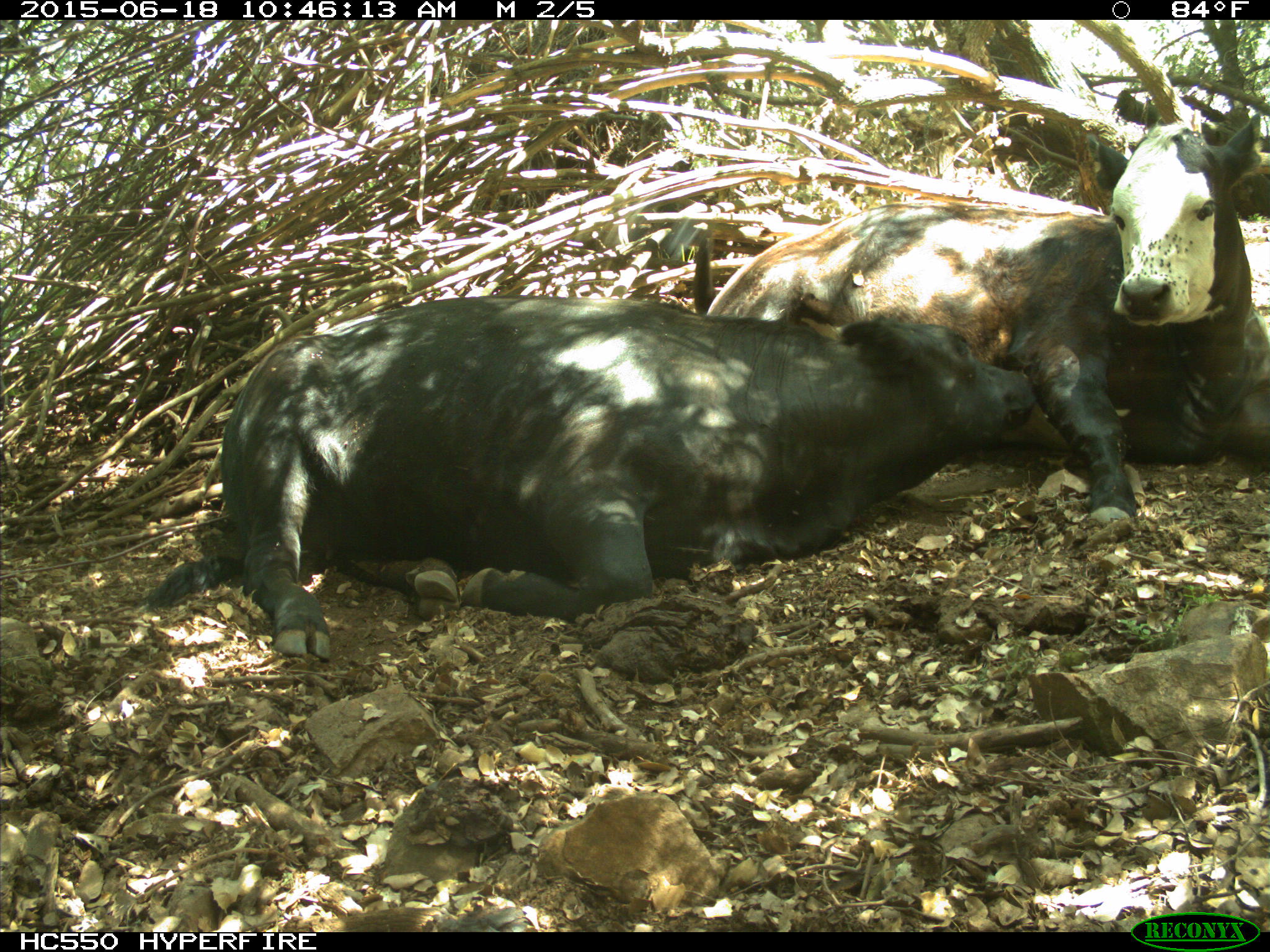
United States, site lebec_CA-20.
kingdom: Animalia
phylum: Chordata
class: Mammalia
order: Artiodactyla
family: Bovidae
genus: Bos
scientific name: Bos taurus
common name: domestic cow